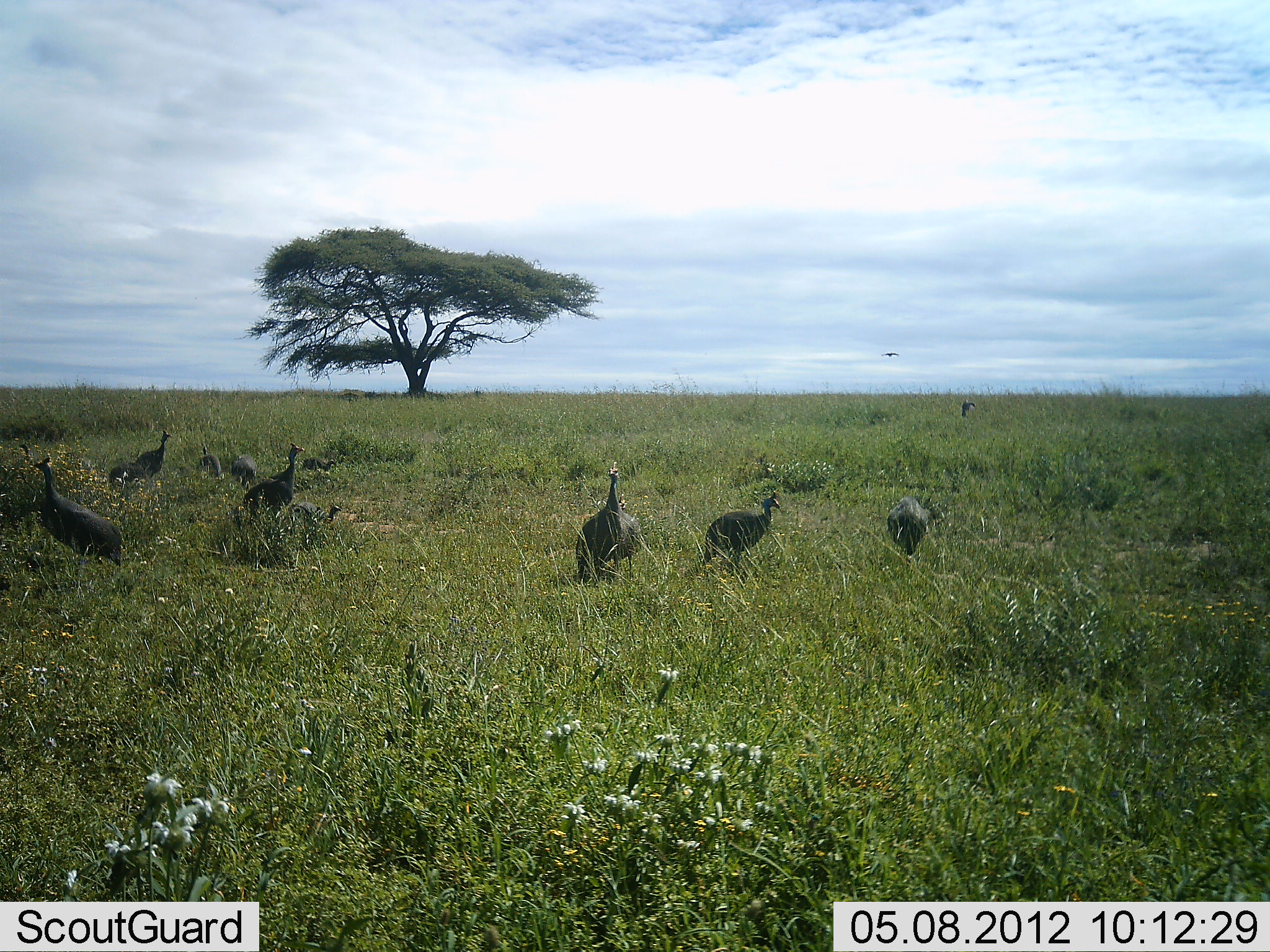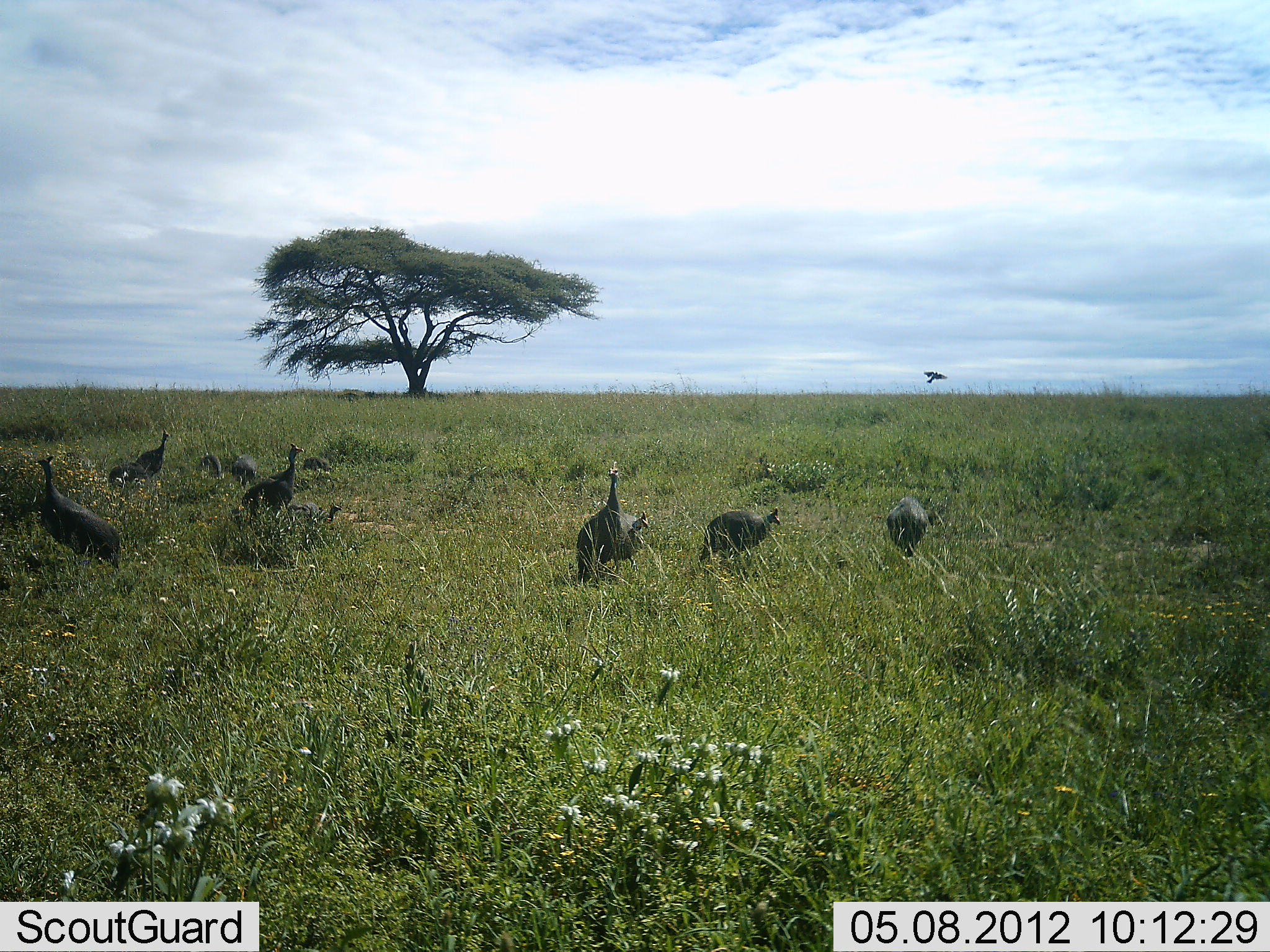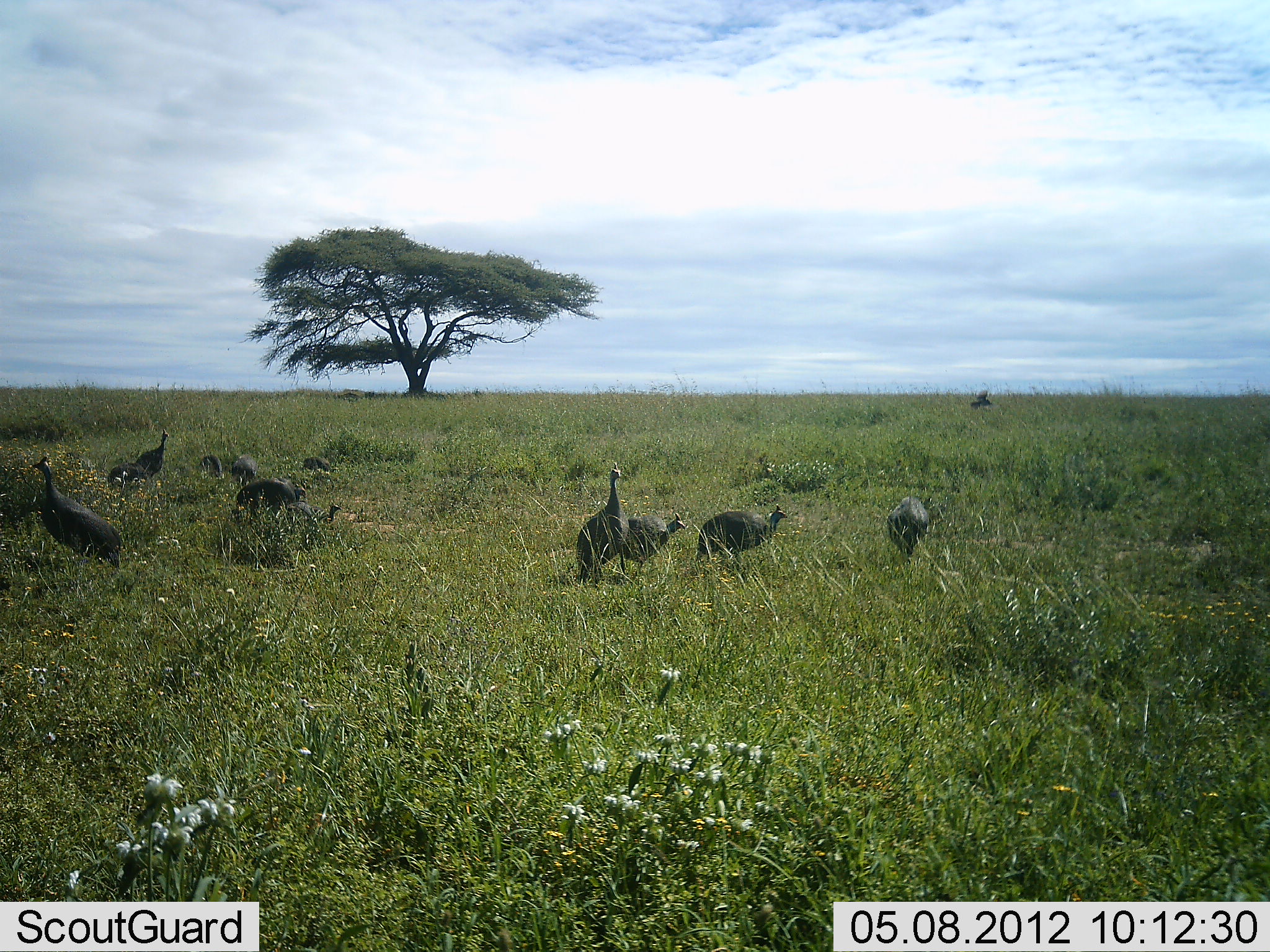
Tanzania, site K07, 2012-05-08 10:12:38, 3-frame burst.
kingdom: Animalia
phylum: Chordata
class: Aves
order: Galliformes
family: Numididae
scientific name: Numididae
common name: guinea fowl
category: guineafowl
Guineafowl (guinea fowl) (Numididae), count 11-50. Behavior (volunteer vote fractions): standing 70%, resting 15%, moving 35%, interacting 0%. Young present (vote fraction): 0%. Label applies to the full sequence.